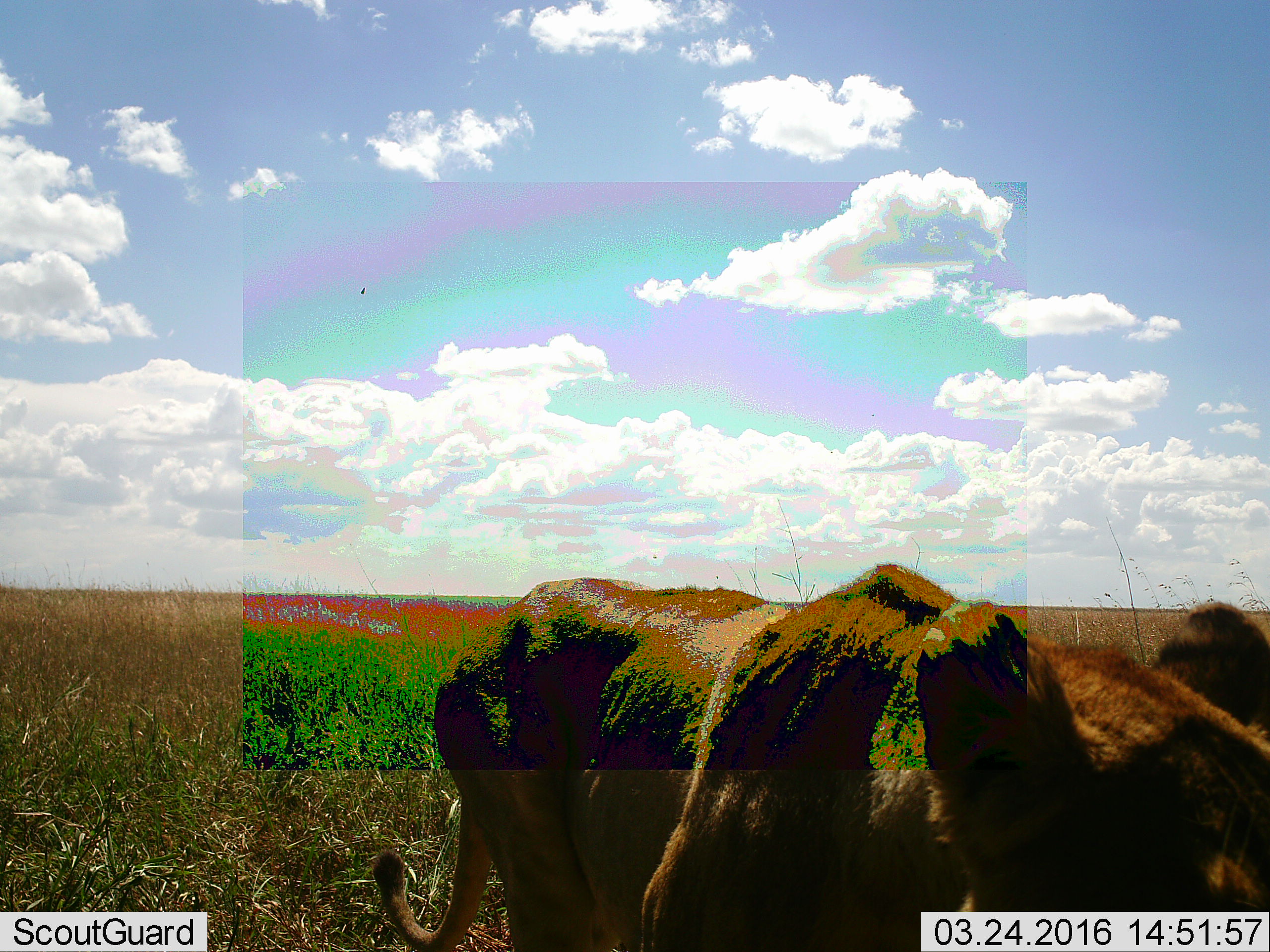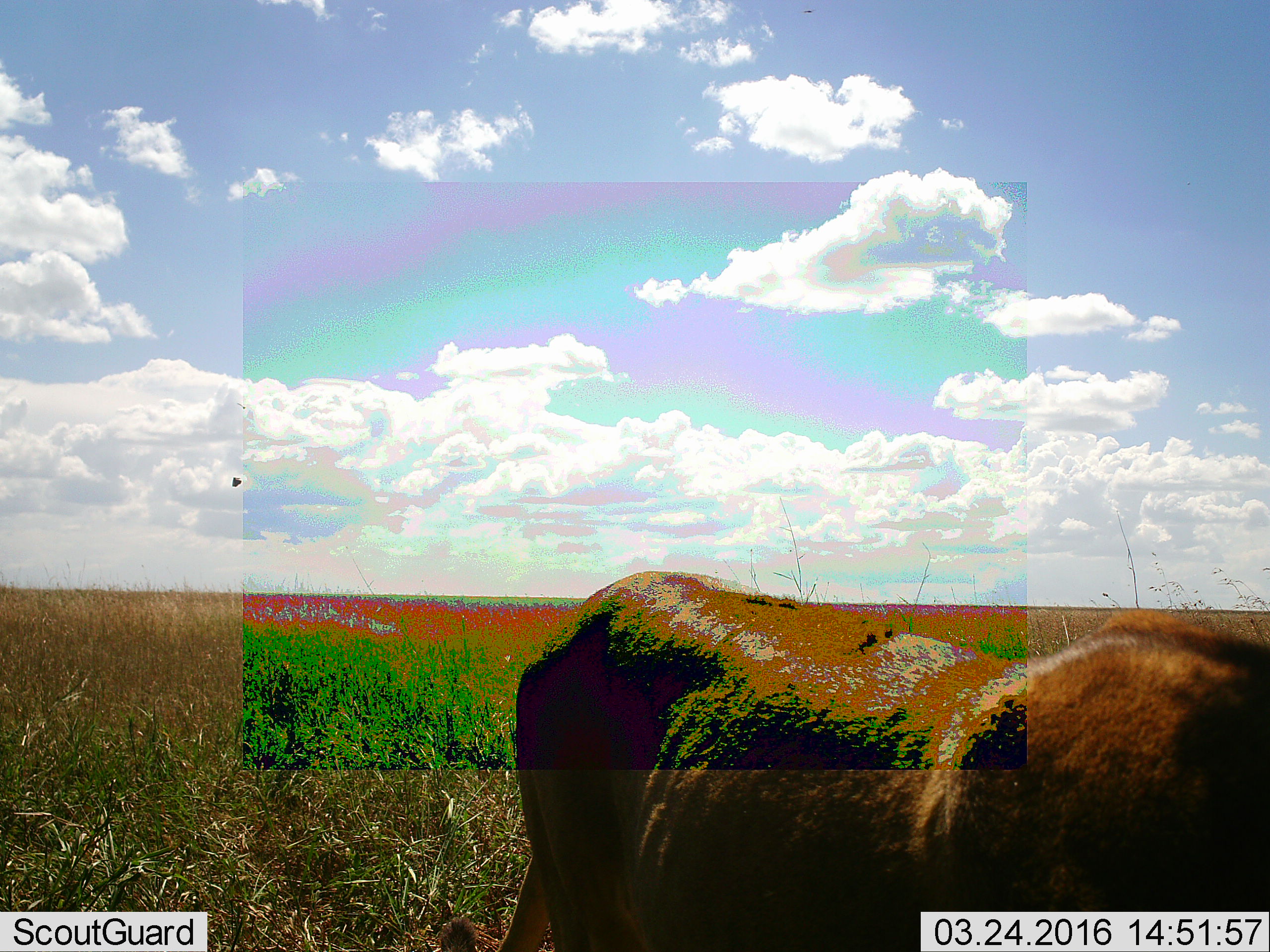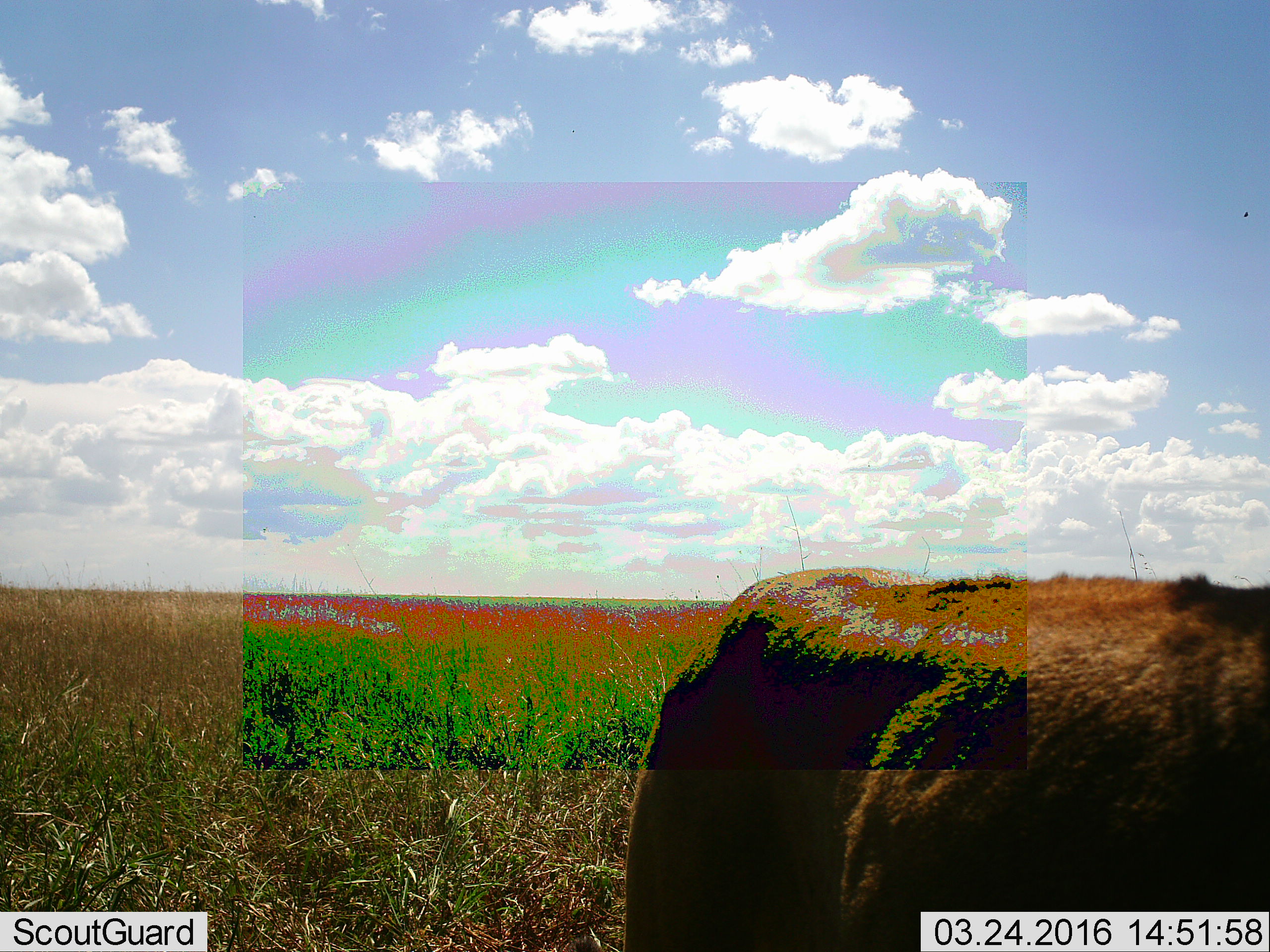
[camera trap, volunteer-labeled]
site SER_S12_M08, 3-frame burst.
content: unidentified animal